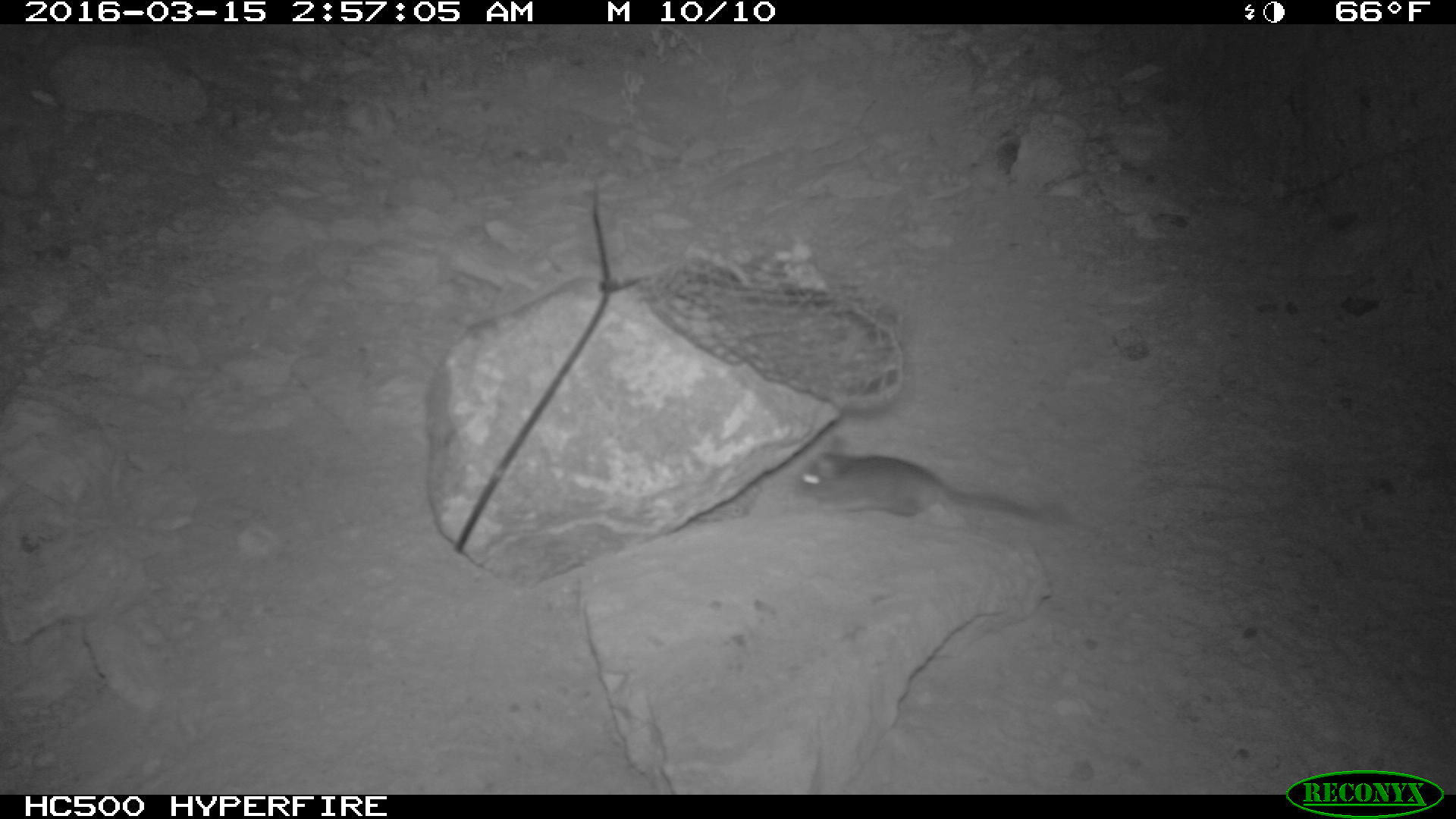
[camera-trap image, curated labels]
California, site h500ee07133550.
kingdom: Animalia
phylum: Chordata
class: Mammalia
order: Rodentia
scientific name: Rodentia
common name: rodent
Rodent (Rodentia).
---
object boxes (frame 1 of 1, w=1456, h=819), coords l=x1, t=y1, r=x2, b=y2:
rodent: l=790, t=436, r=1075, b=531